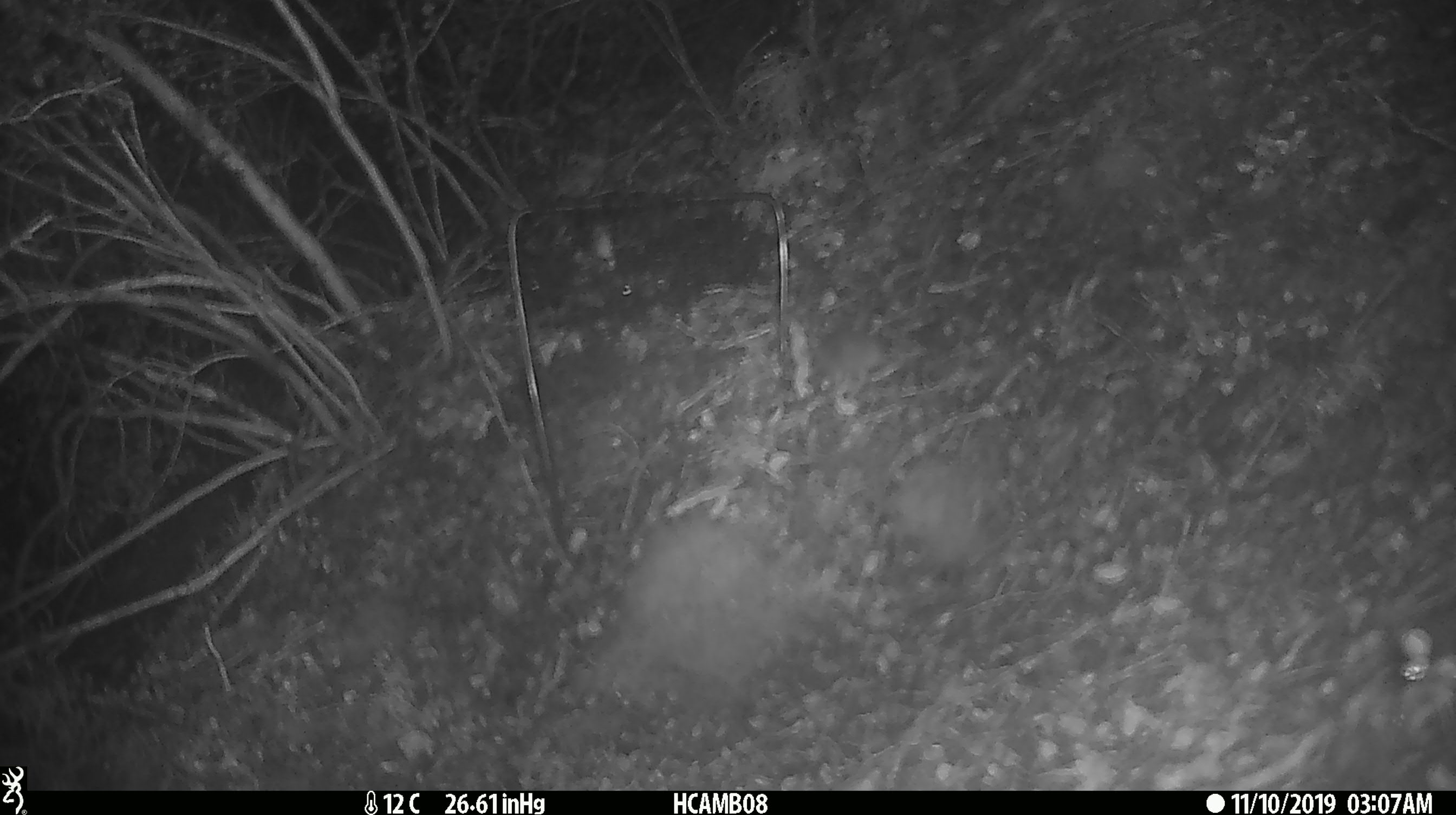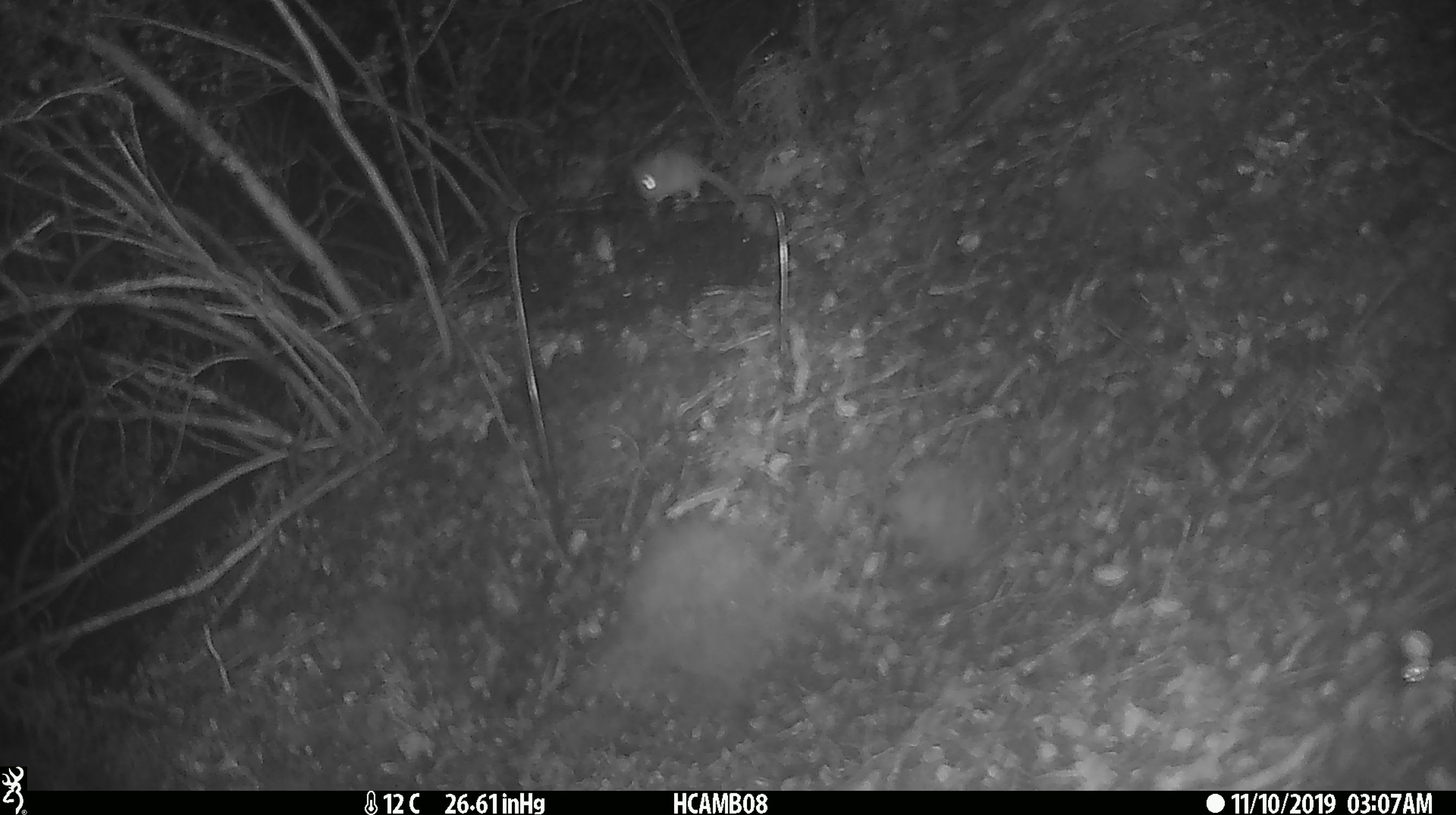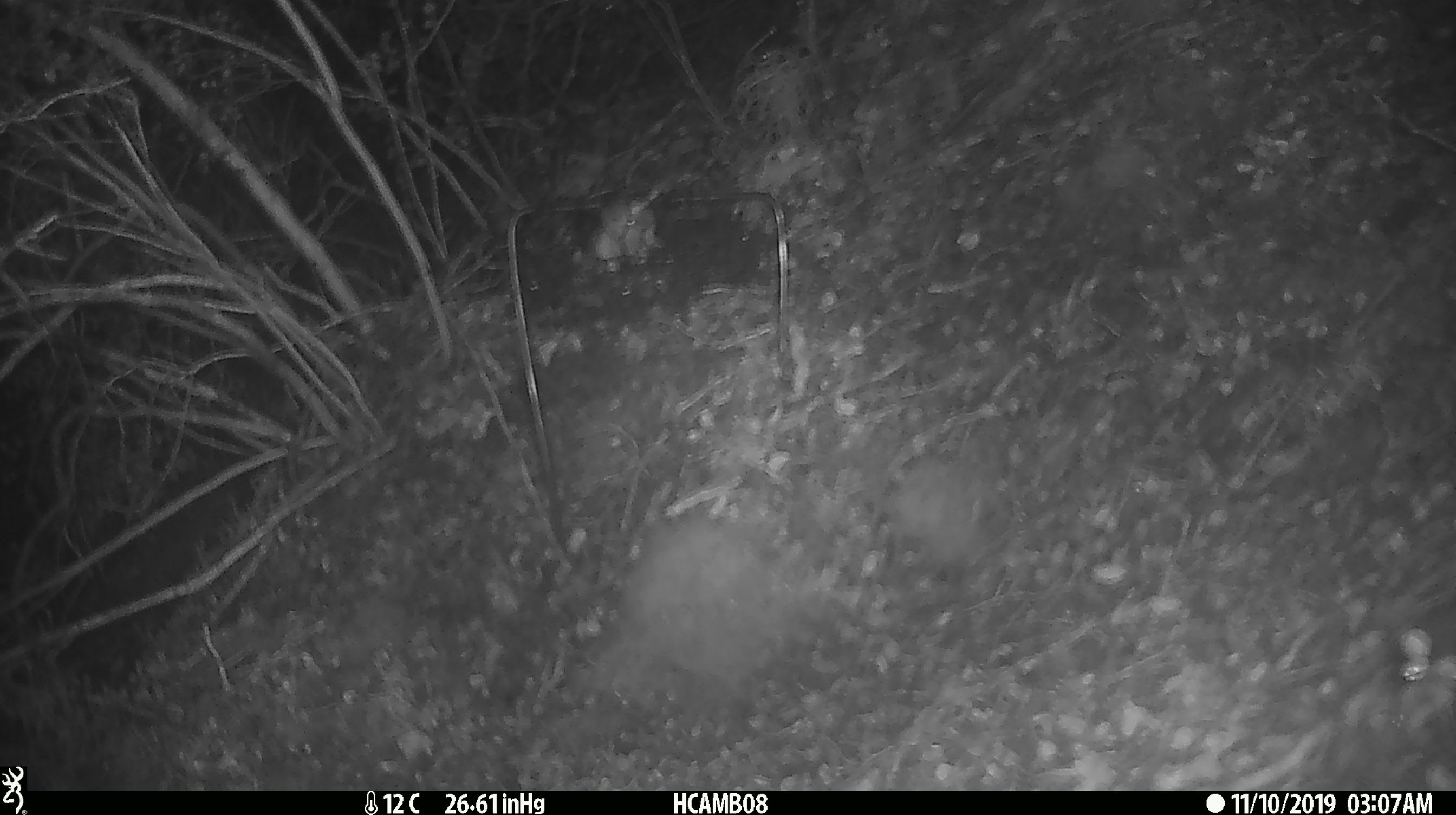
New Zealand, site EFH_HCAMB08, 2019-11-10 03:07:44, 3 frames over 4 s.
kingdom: Animalia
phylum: Chordata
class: Mammalia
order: Rodentia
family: Muridae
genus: Mus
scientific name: Mus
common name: mouse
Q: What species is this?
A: Mouse (Mus).